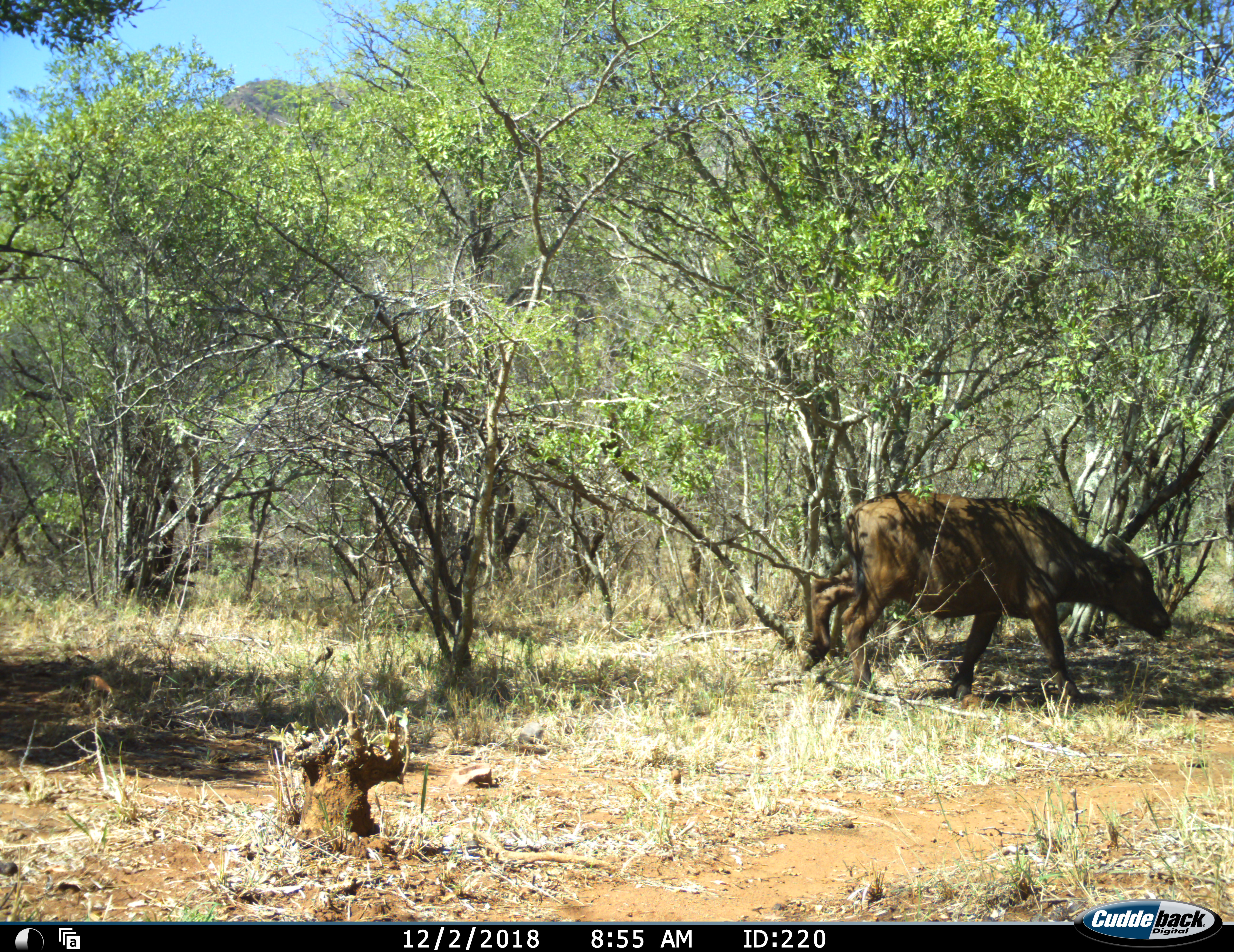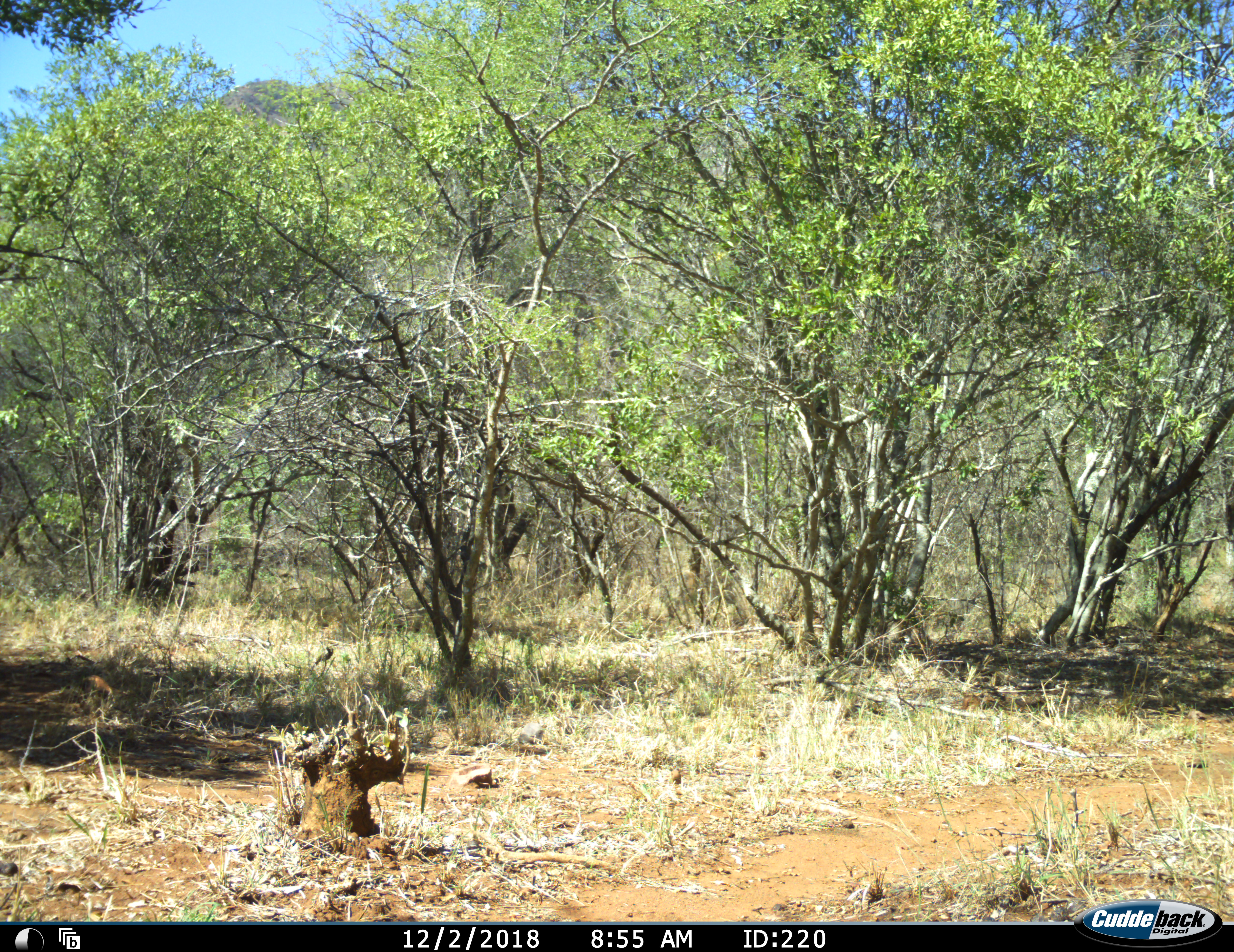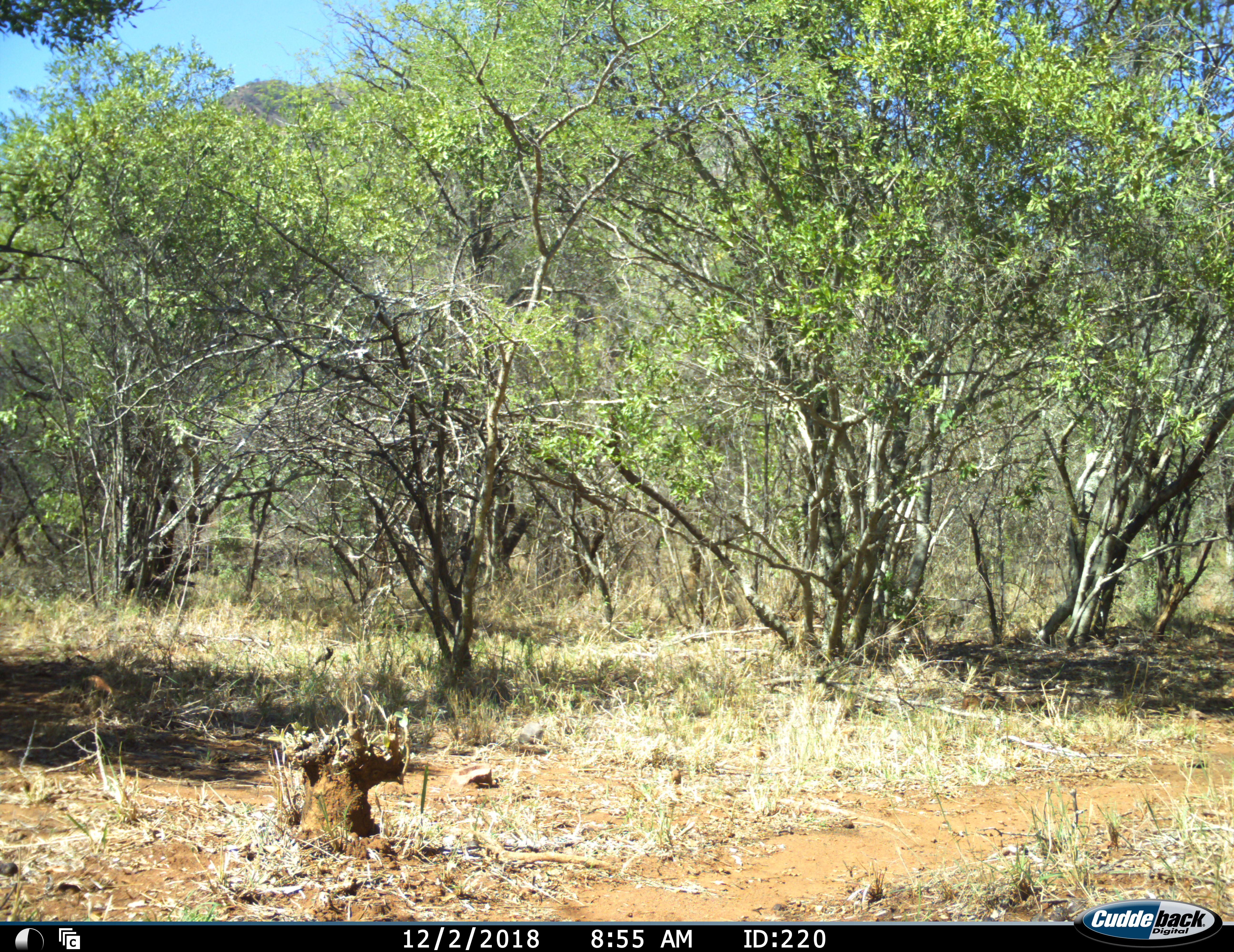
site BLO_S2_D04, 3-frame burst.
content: unidentified animal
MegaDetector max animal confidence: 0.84